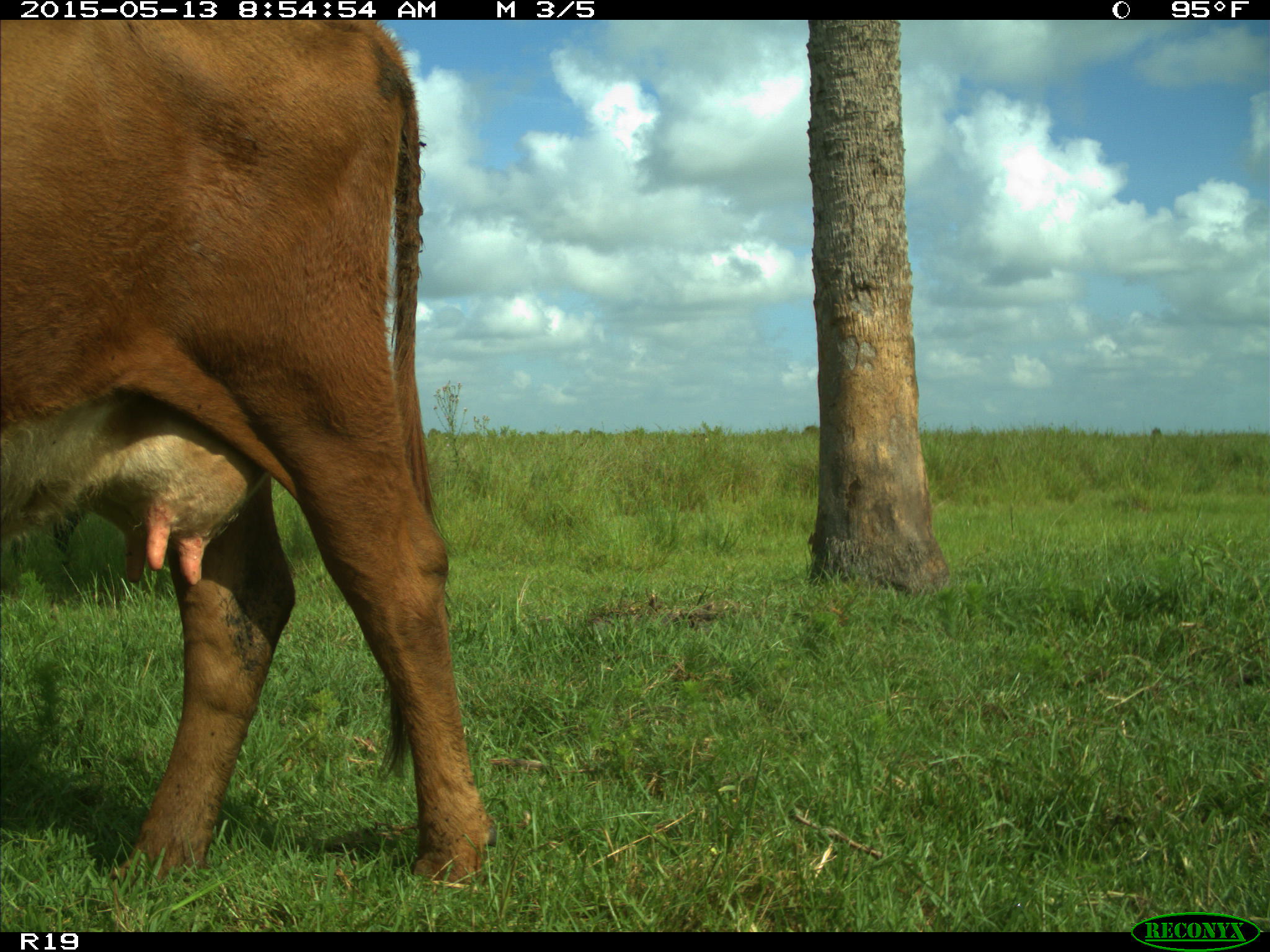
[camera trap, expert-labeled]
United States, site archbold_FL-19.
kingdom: Animalia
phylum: Chordata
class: Mammalia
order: Artiodactyla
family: Bovidae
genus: Bos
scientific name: Bos taurus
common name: domestic cow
Bos taurus (domestic cow).